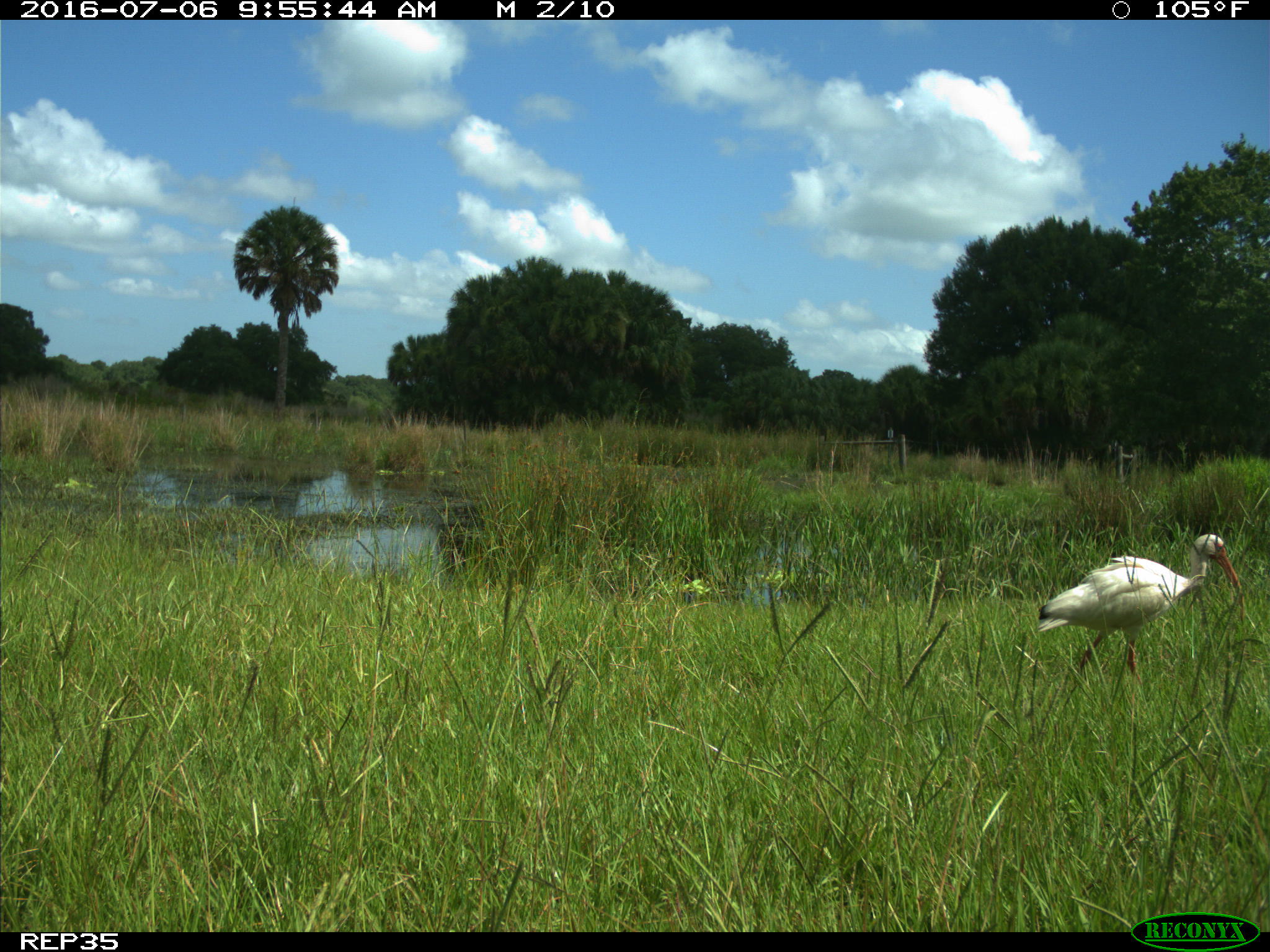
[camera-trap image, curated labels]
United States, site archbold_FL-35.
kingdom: Animalia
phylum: Chordata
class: Aves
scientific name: Aves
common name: birds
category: unidentified bird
Unidentified bird (birds) (Aves).